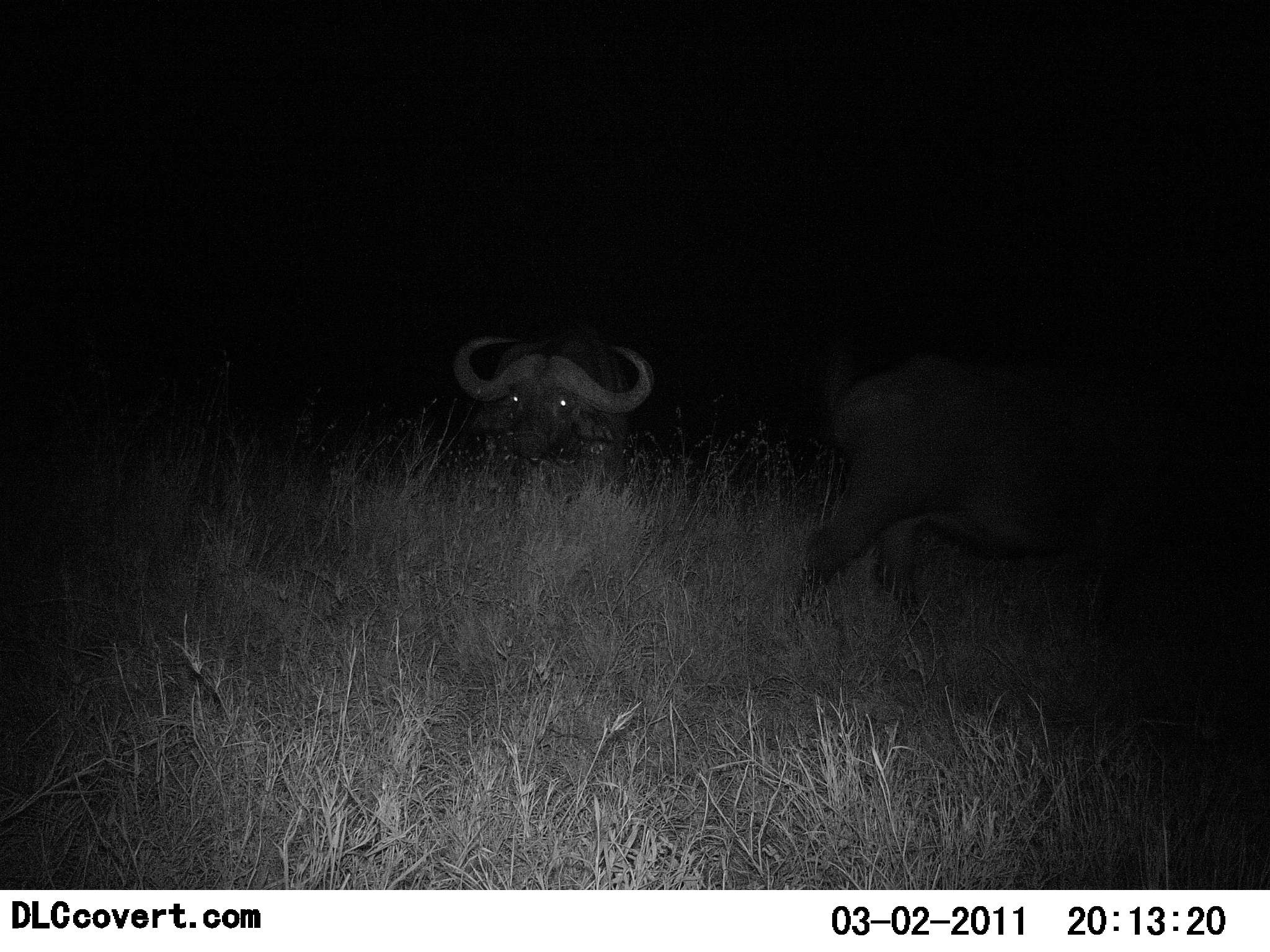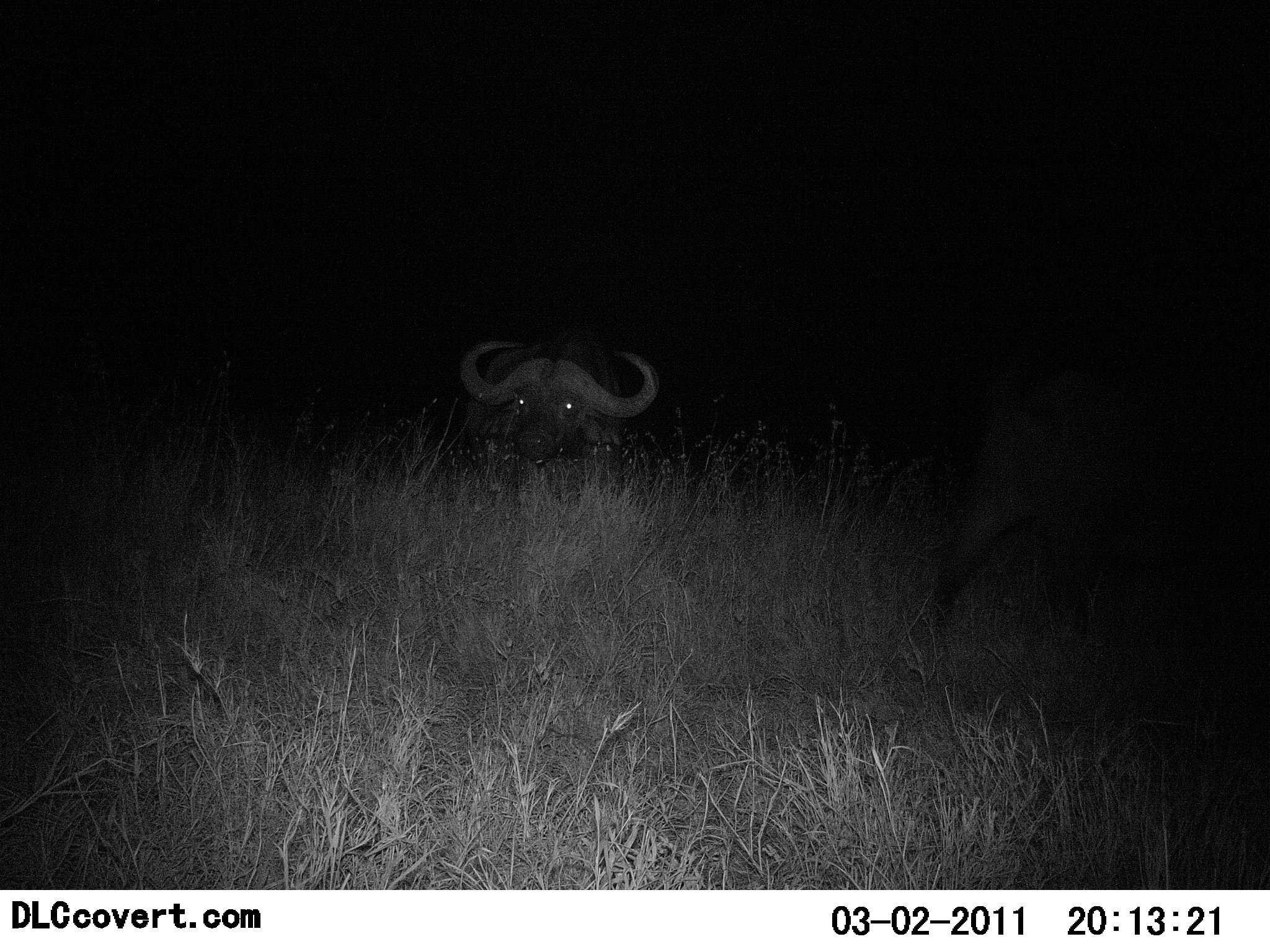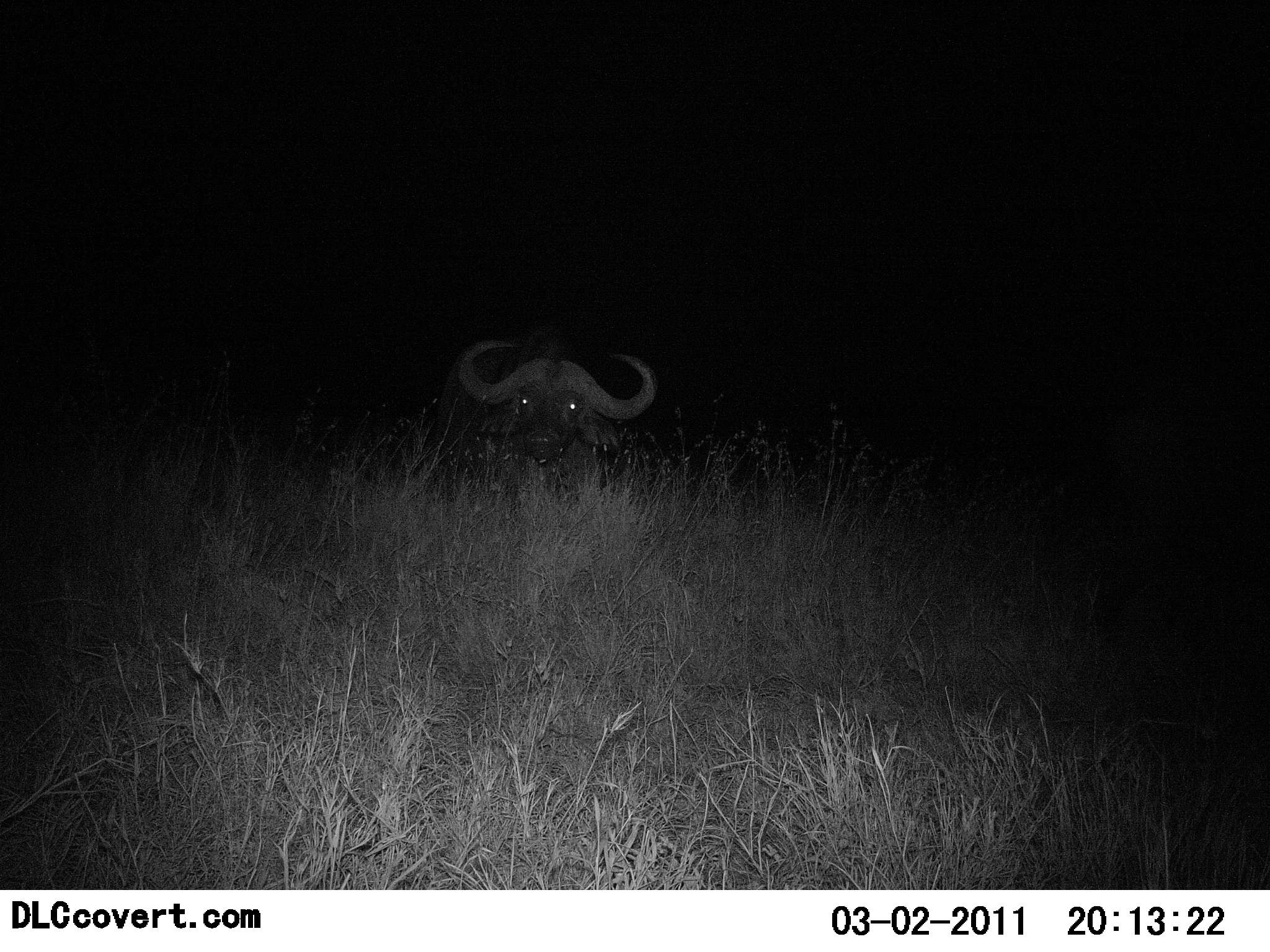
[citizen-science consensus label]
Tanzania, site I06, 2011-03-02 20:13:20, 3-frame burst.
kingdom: Animalia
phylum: Chordata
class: Mammalia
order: Artiodactyla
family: Bovidae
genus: Syncerus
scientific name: Syncerus caffer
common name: cape buffalo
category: buffalo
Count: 2.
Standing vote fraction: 47%.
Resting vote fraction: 47%.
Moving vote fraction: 47%.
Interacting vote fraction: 0%.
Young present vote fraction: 0%.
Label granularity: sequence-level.